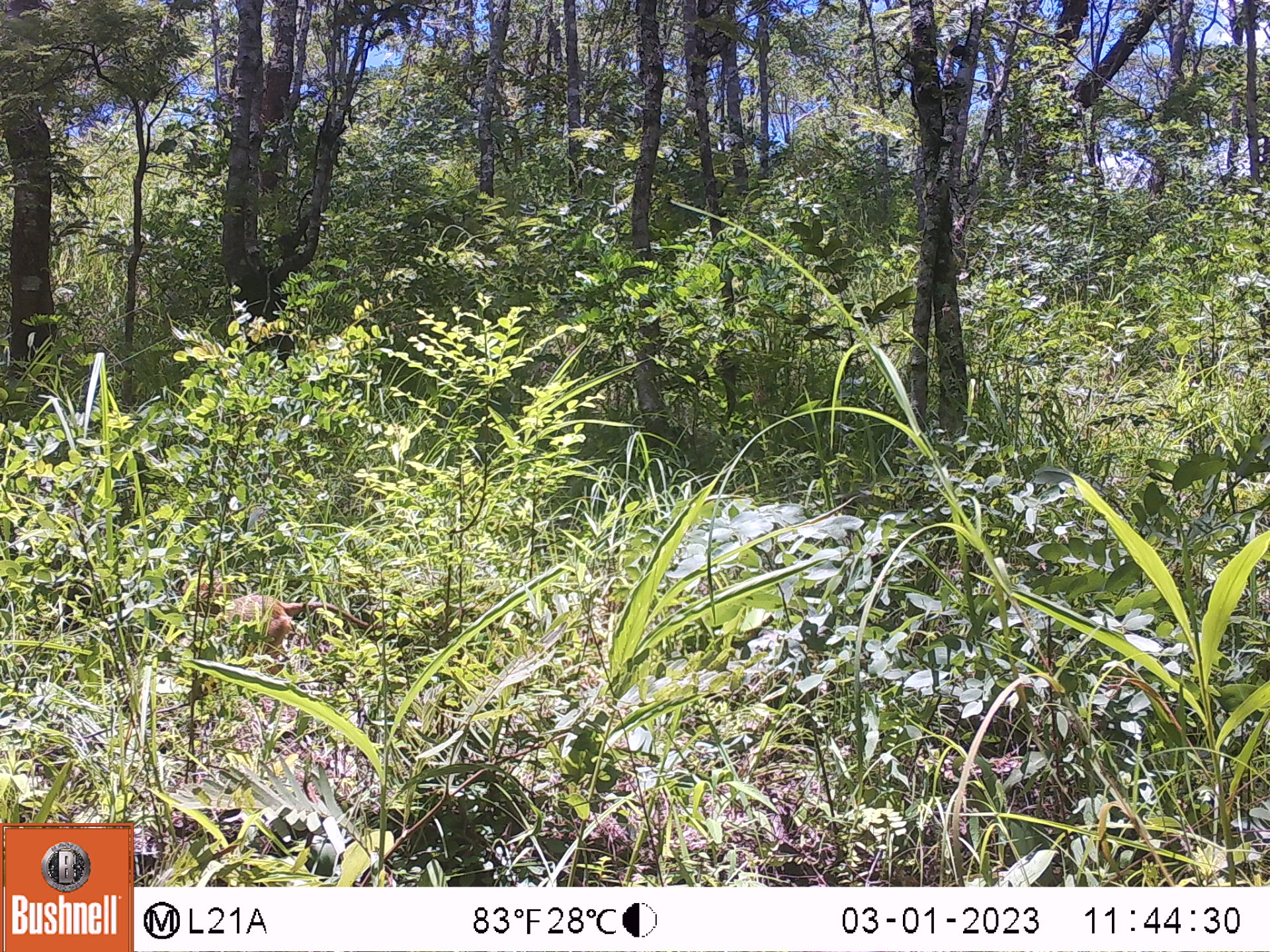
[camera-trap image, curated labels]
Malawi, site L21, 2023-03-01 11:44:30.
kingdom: Animalia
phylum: Chordata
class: Mammalia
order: Primates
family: Cercopithecidae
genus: Papio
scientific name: Papio cynocephalus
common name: yellow baboon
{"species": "yellow baboon (Papio cynocephalus)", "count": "1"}